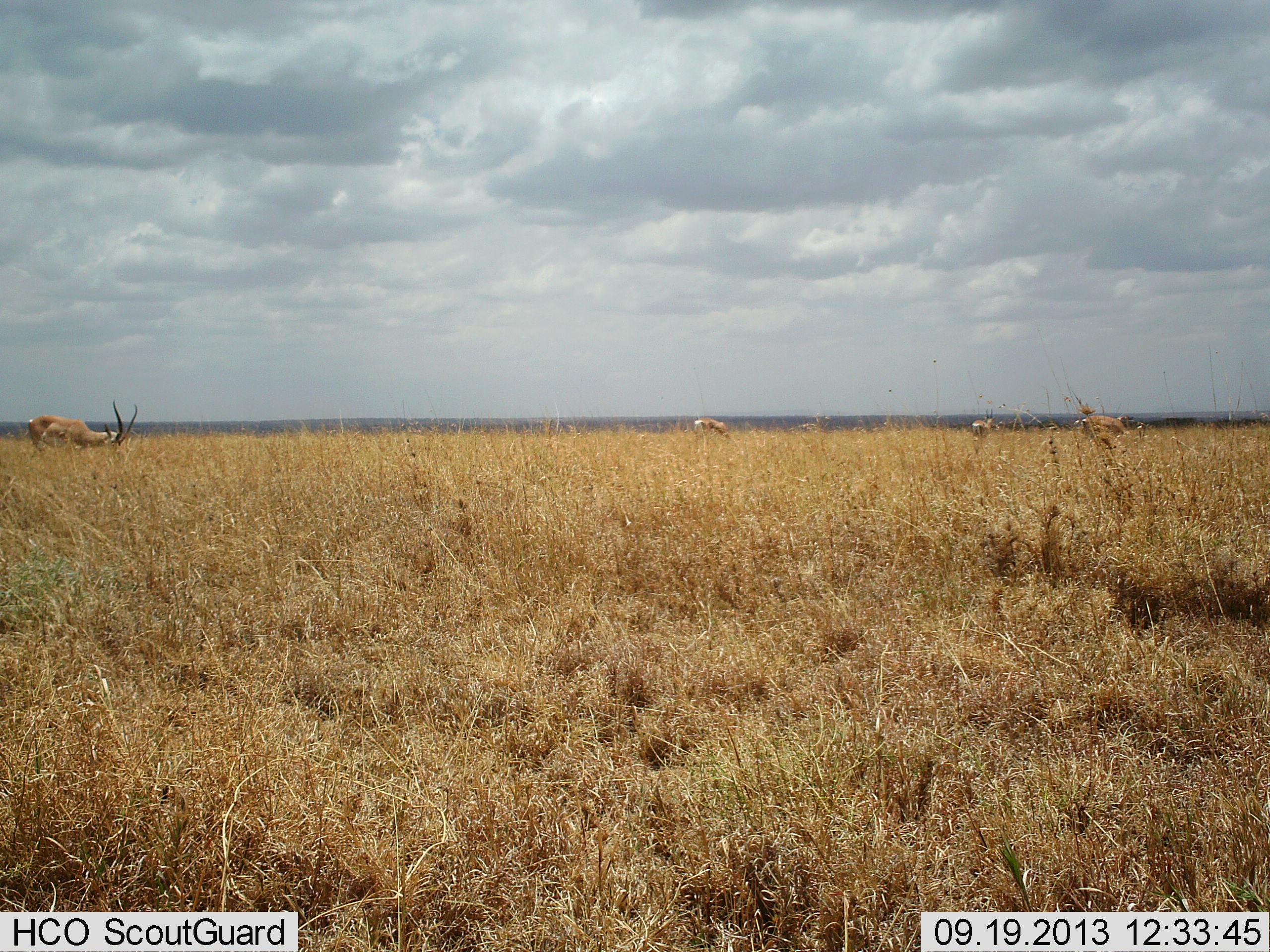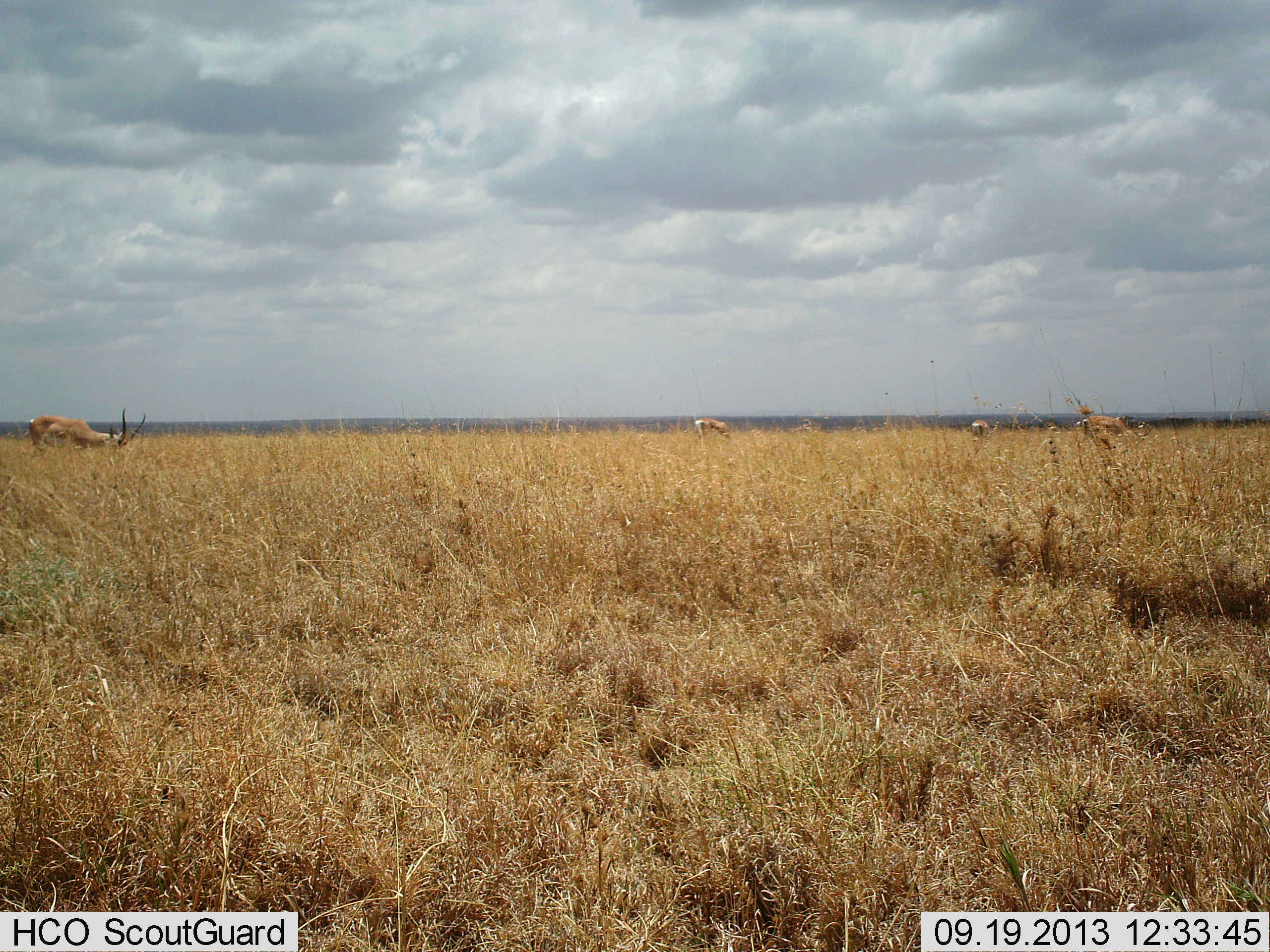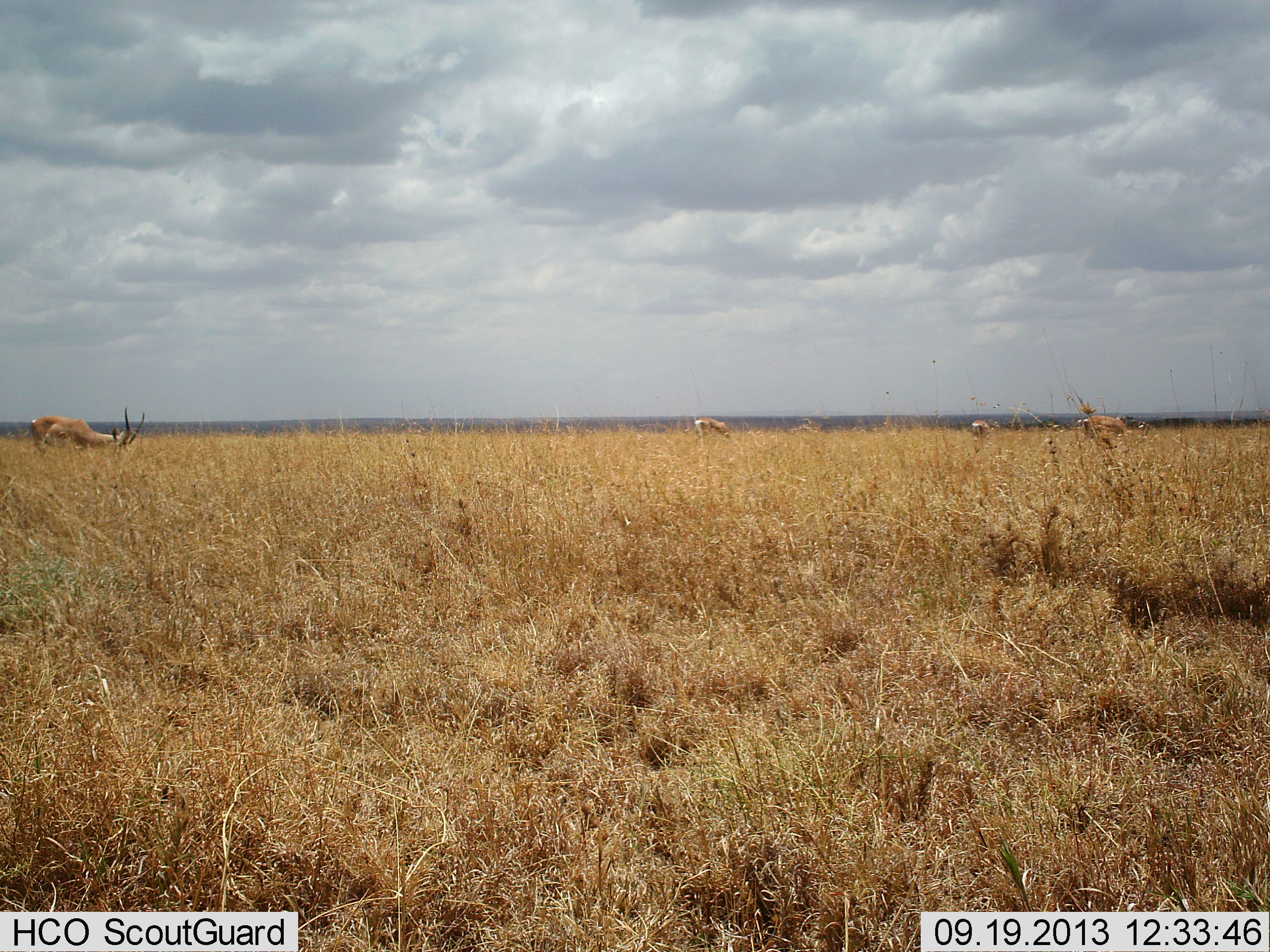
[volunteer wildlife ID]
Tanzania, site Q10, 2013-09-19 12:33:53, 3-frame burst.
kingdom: Animalia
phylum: Chordata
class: Mammalia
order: Artiodactyla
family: Bovidae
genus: Nanger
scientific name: Nanger granti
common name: grant's gazelle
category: gazellegrants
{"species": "gazellegrants (grant's gazelle) (Nanger granti)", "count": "4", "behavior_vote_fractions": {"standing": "20%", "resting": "0%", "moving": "0%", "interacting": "0%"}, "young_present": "0%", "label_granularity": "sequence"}